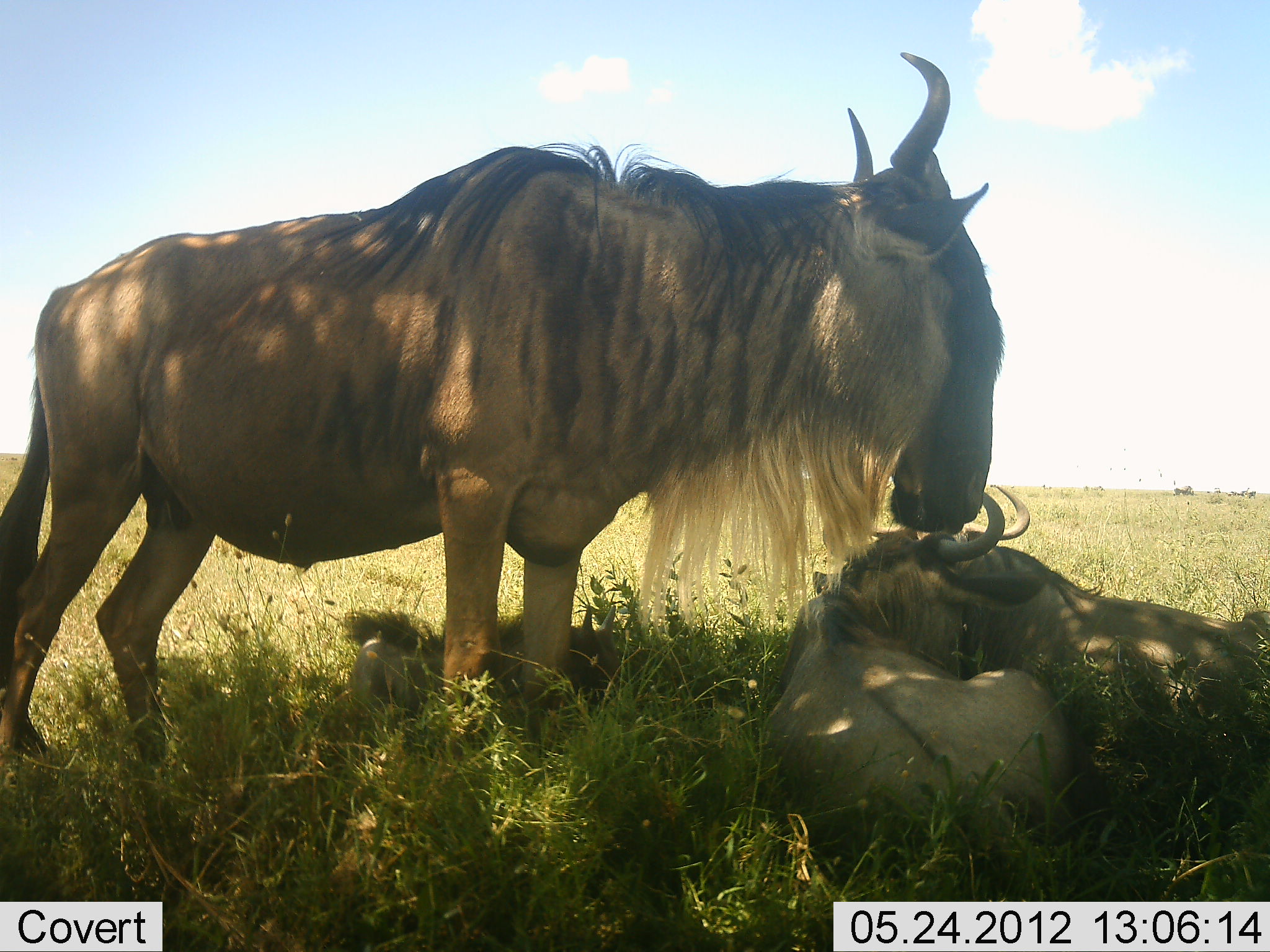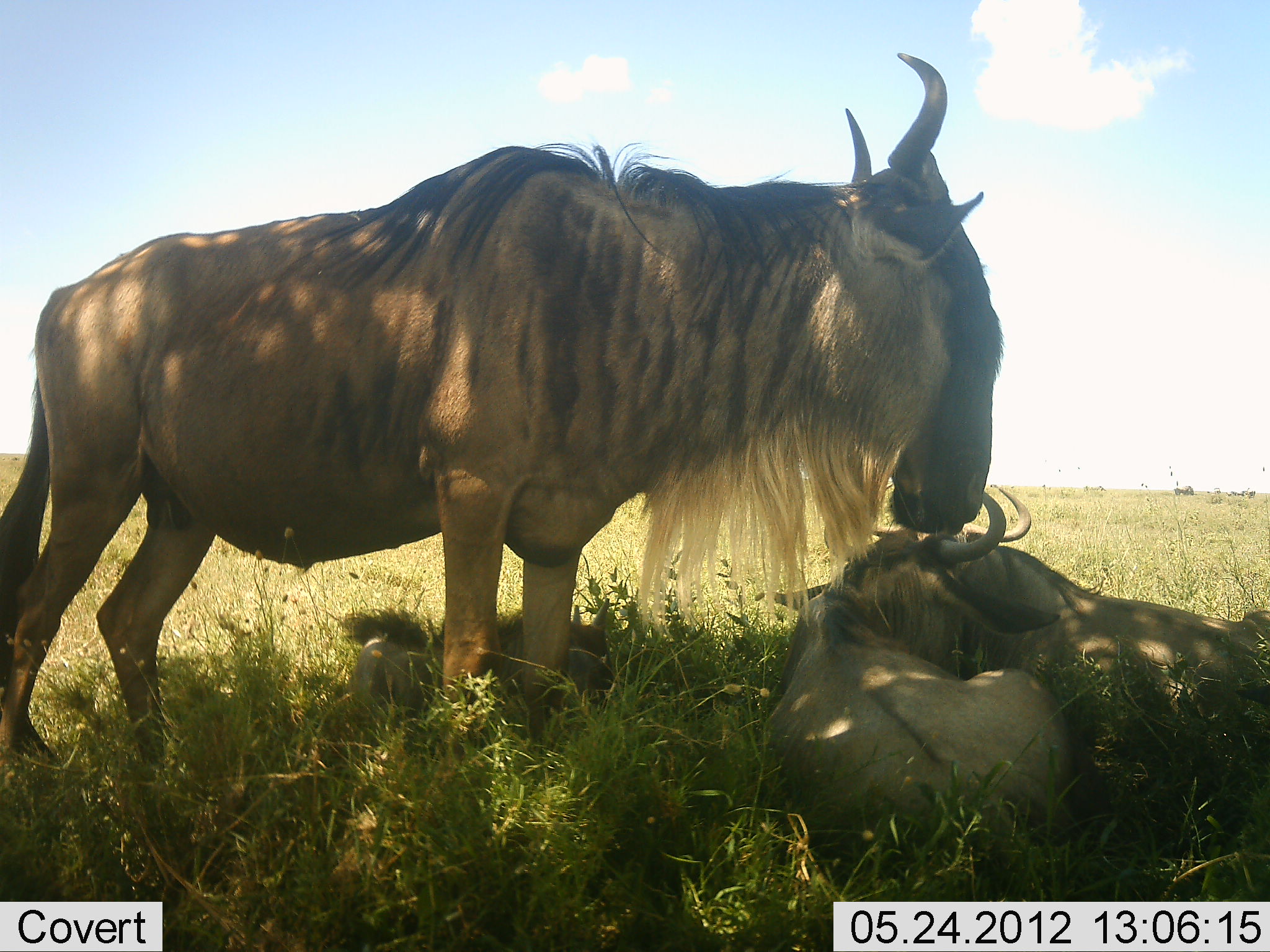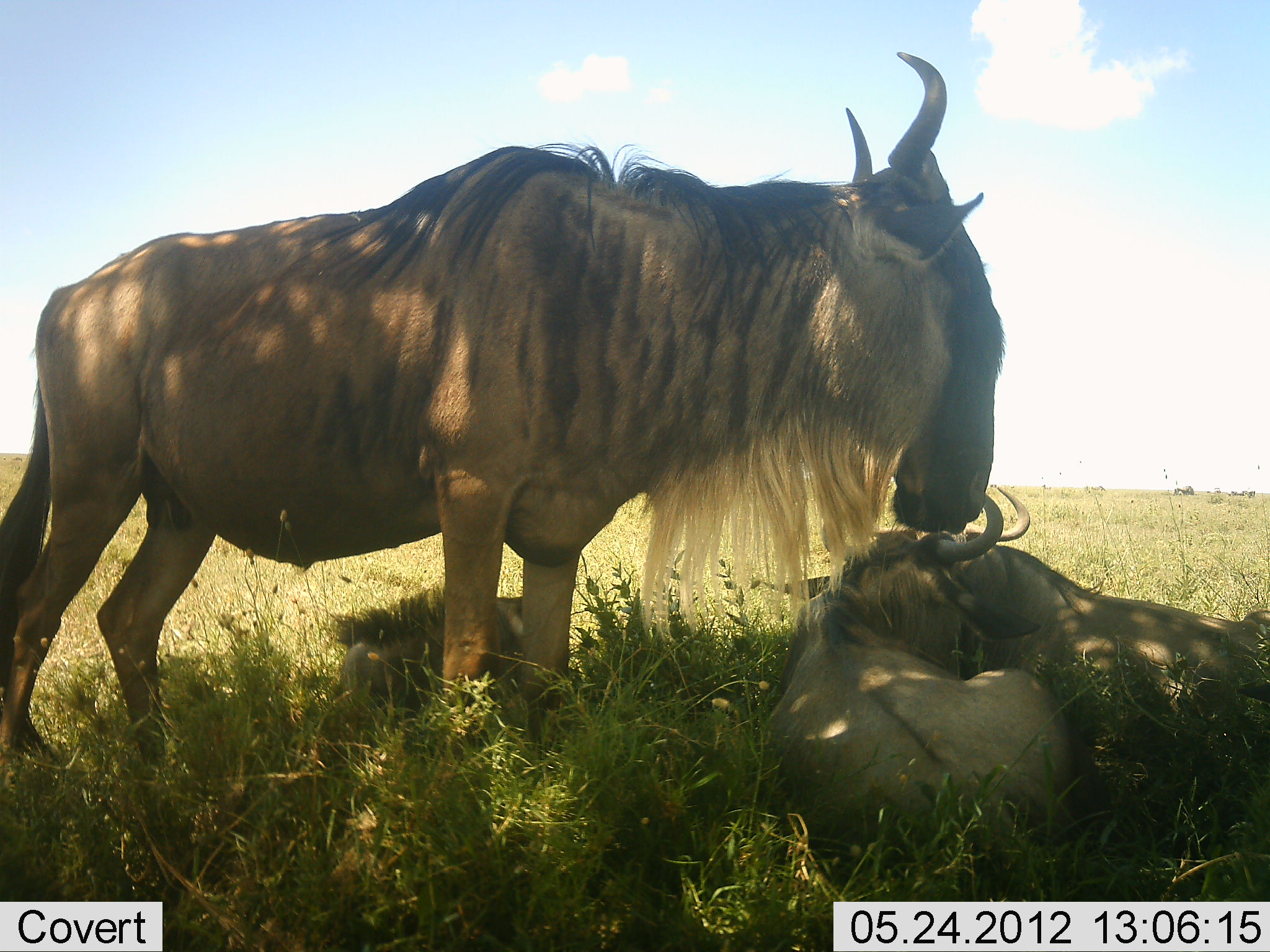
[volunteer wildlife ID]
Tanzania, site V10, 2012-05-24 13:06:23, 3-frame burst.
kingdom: Animalia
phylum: Chordata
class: Mammalia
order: Artiodactyla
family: Bovidae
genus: Connochaetes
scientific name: Connochaetes taurinus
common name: blue wildebeest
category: wildebeest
Wildebeest (blue wildebeest) (Connochaetes taurinus), count 4. Behavior (volunteer vote fractions): standing 70%, resting 100%, moving 0%, interacting 0%. Young present (vote fraction): 70%. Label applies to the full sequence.